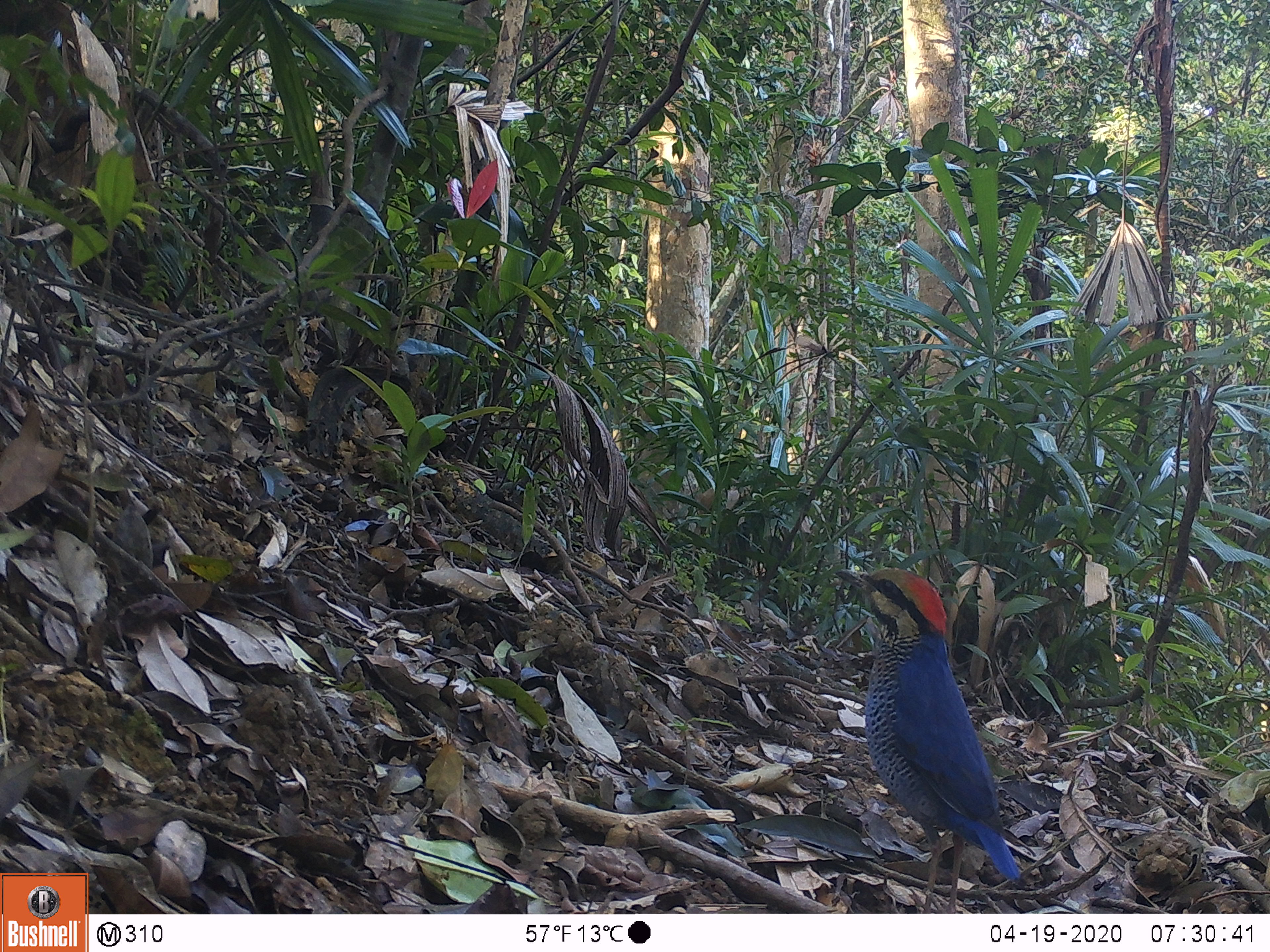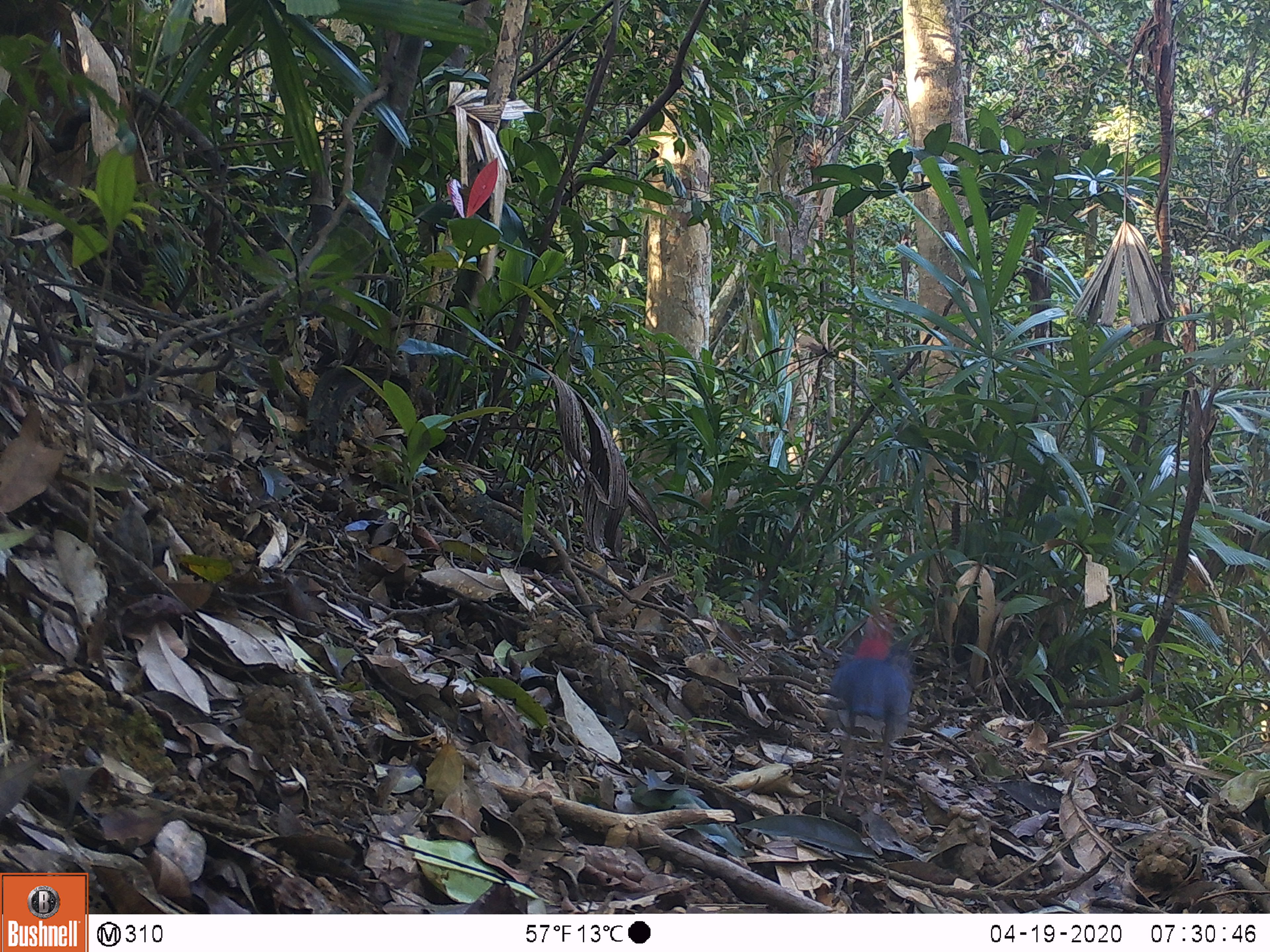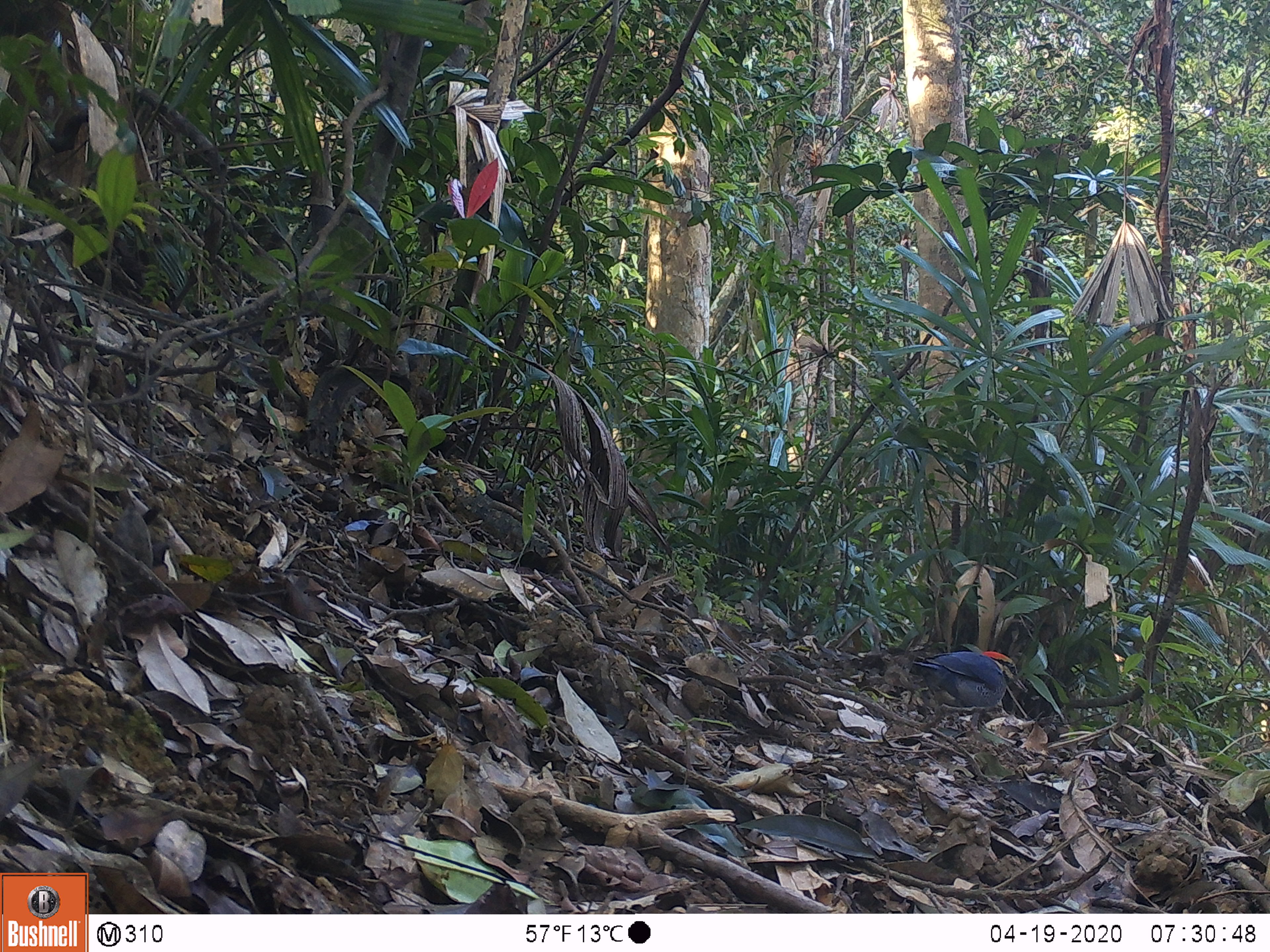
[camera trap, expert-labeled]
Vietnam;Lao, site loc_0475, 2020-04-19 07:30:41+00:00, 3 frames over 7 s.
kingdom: Animalia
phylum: Chordata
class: Aves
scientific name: Aves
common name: bird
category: unidentified bird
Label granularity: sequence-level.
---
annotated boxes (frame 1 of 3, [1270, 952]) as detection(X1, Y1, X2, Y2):
unidentified bird: detection(835, 565, 1021, 913)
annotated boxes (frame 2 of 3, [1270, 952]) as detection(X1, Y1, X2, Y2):
unidentified bird: detection(828, 595, 914, 805)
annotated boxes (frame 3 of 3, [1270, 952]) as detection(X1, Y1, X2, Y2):
unidentified bird: detection(911, 651, 1018, 729)